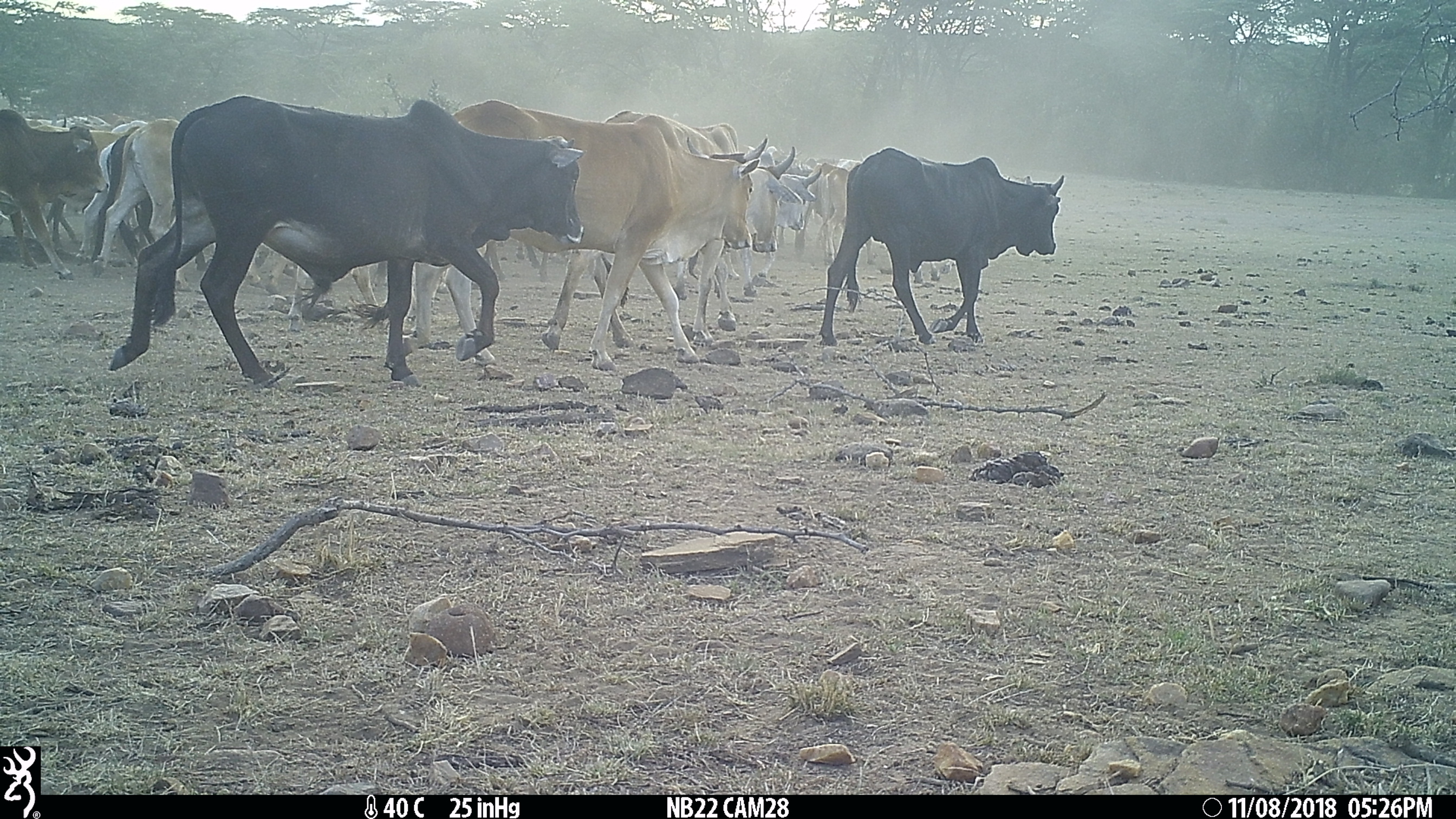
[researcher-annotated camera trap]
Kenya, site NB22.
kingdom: Animalia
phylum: Chordata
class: Mammalia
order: Artiodactyla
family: Bovidae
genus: Bos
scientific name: Bos taurus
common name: cattle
Cattle (Bos taurus).